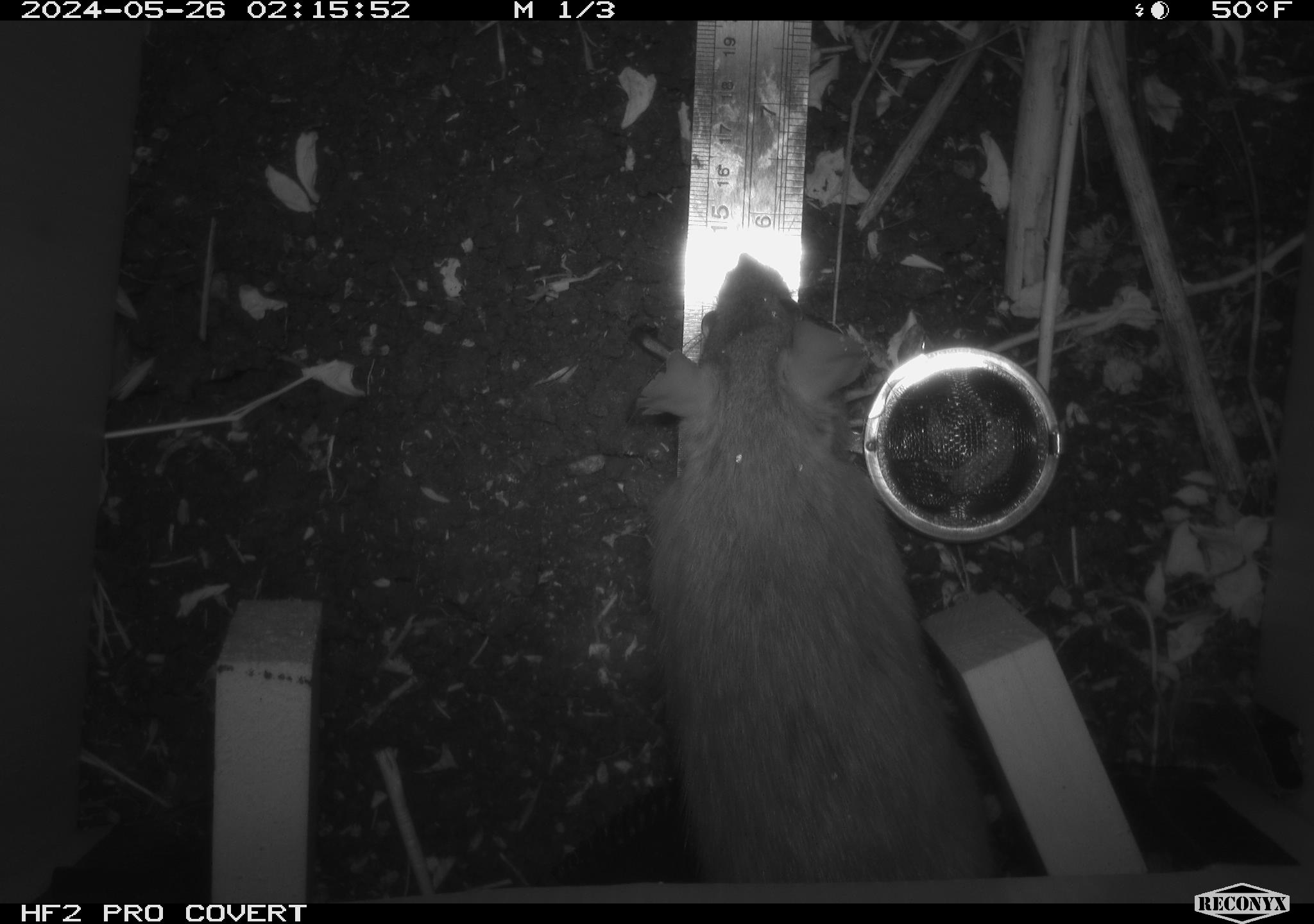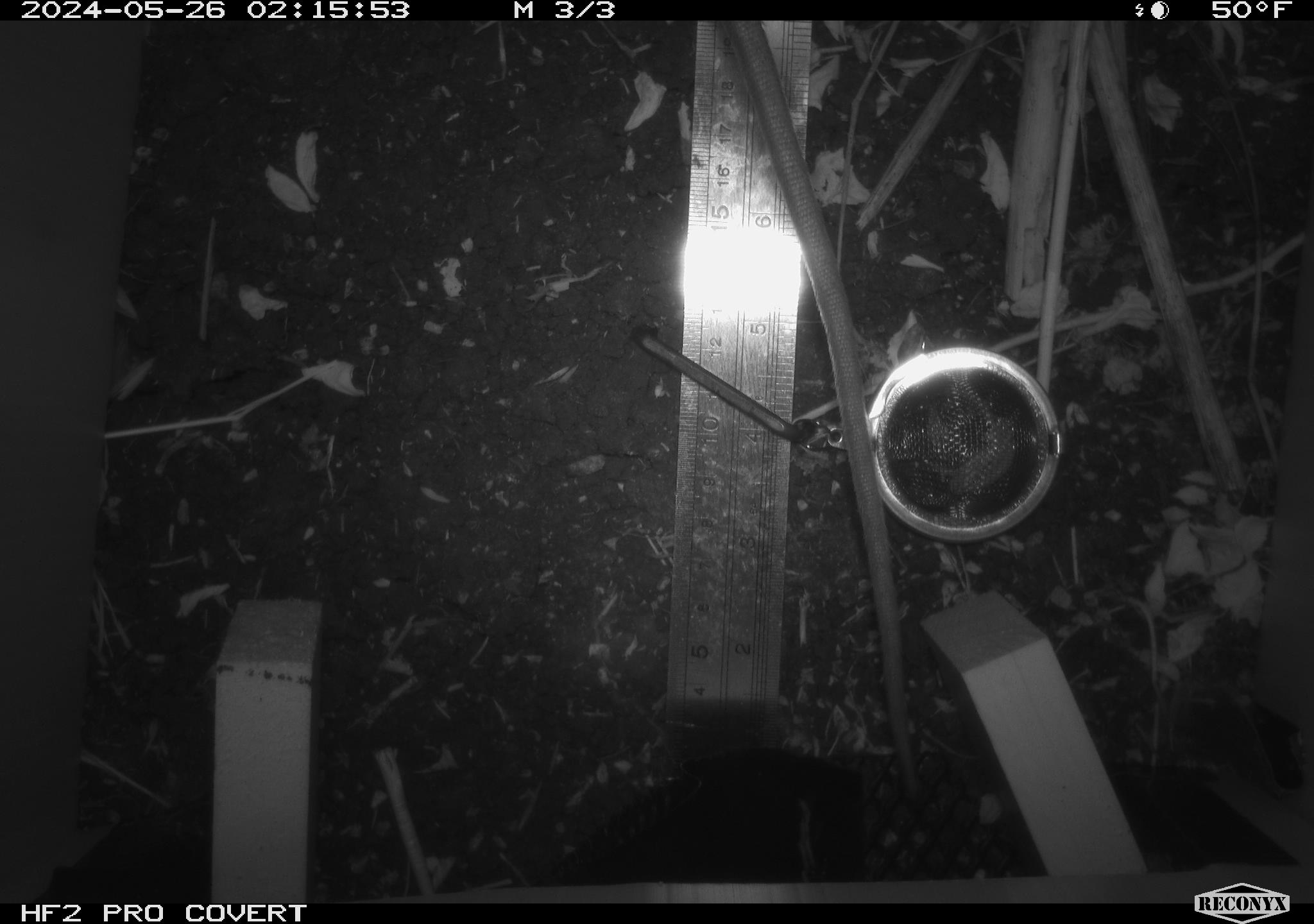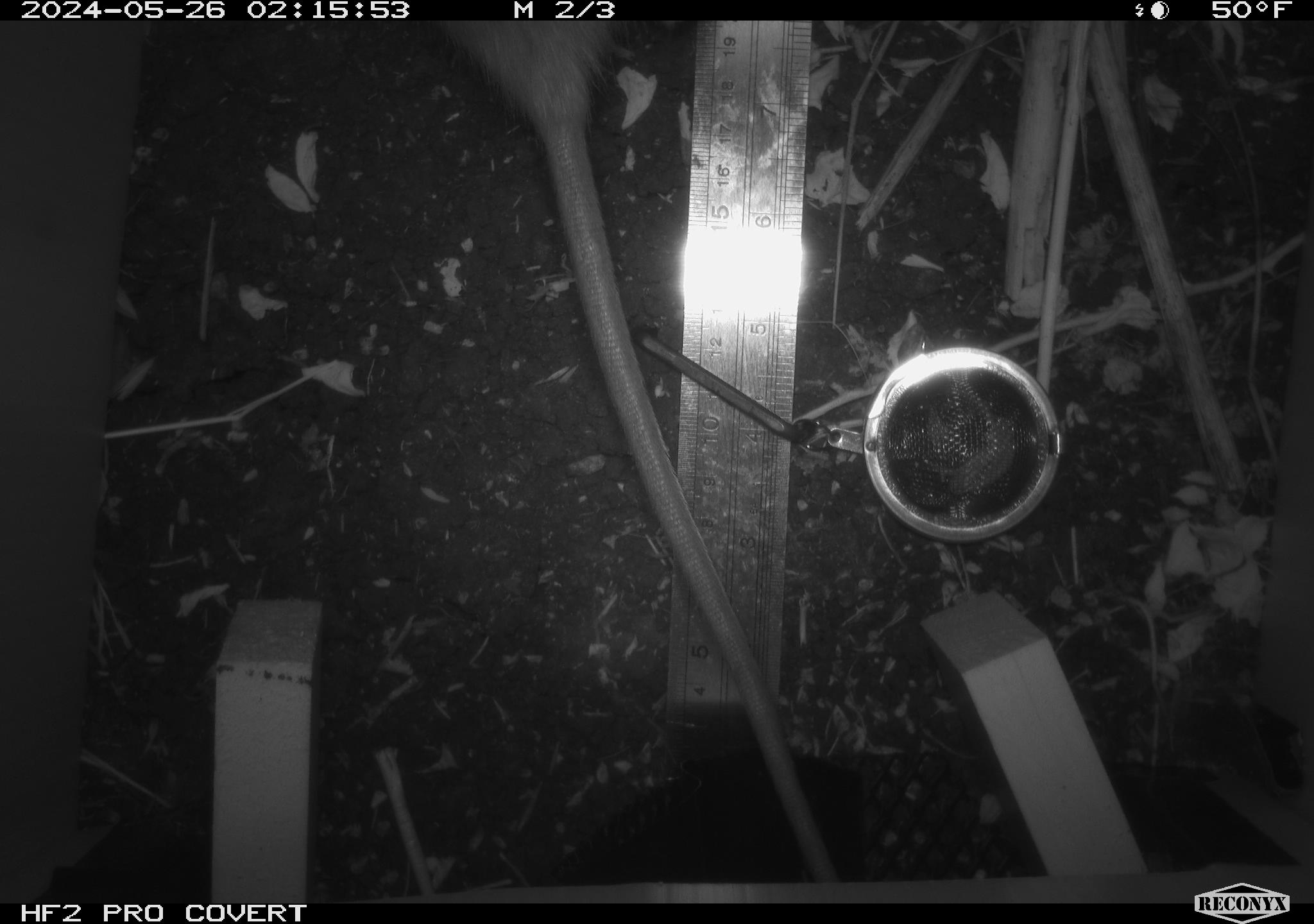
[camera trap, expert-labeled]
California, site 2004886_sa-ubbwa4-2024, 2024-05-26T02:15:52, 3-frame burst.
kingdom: Animalia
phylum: Chordata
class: Mammalia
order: Rodentia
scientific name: Rodentia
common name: woodrat or rat or mouse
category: woodrat or rat or mouse species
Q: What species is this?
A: Woodrat or rat or mouse species (woodrat or rat or mouse) (Rodentia).